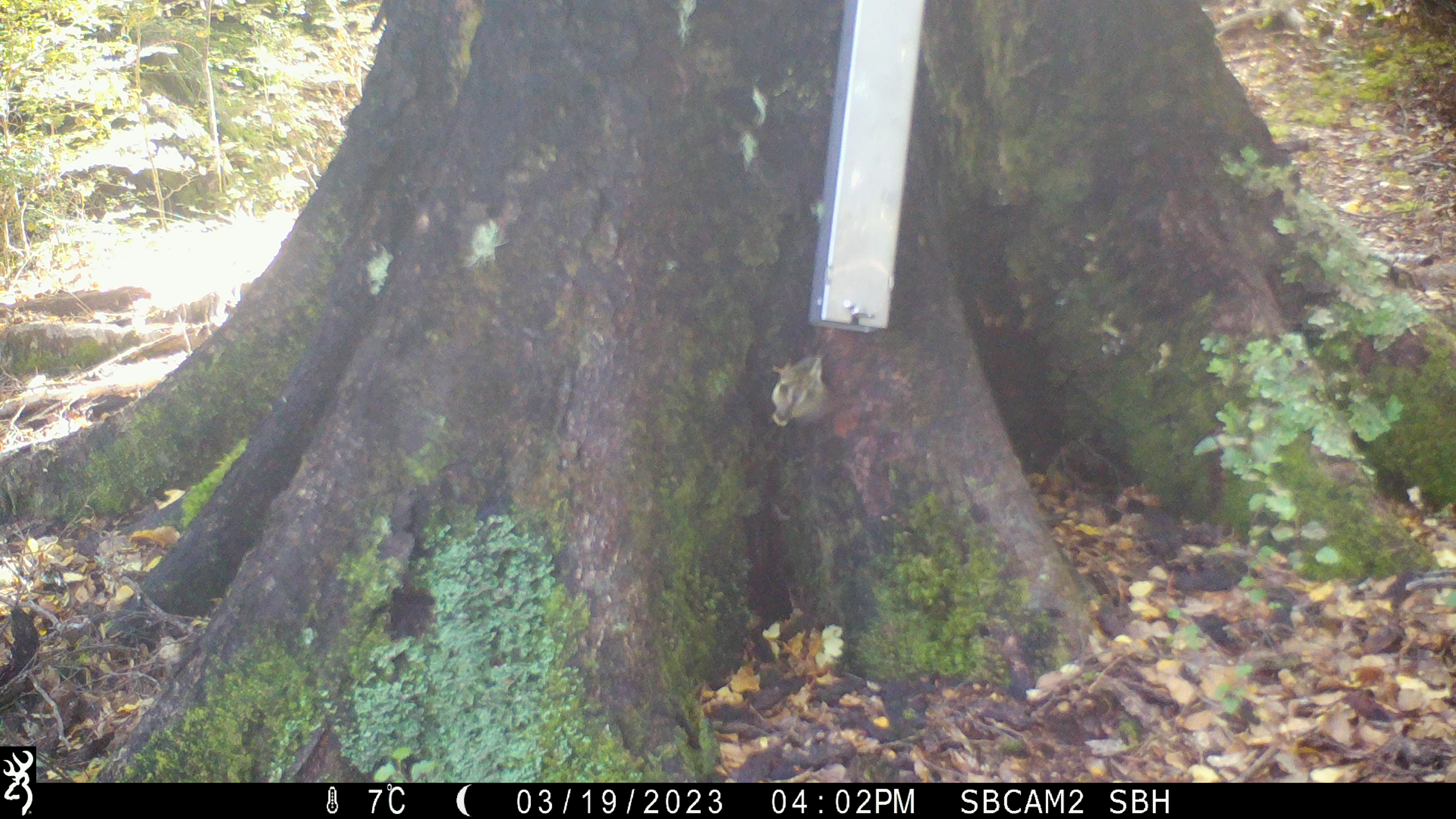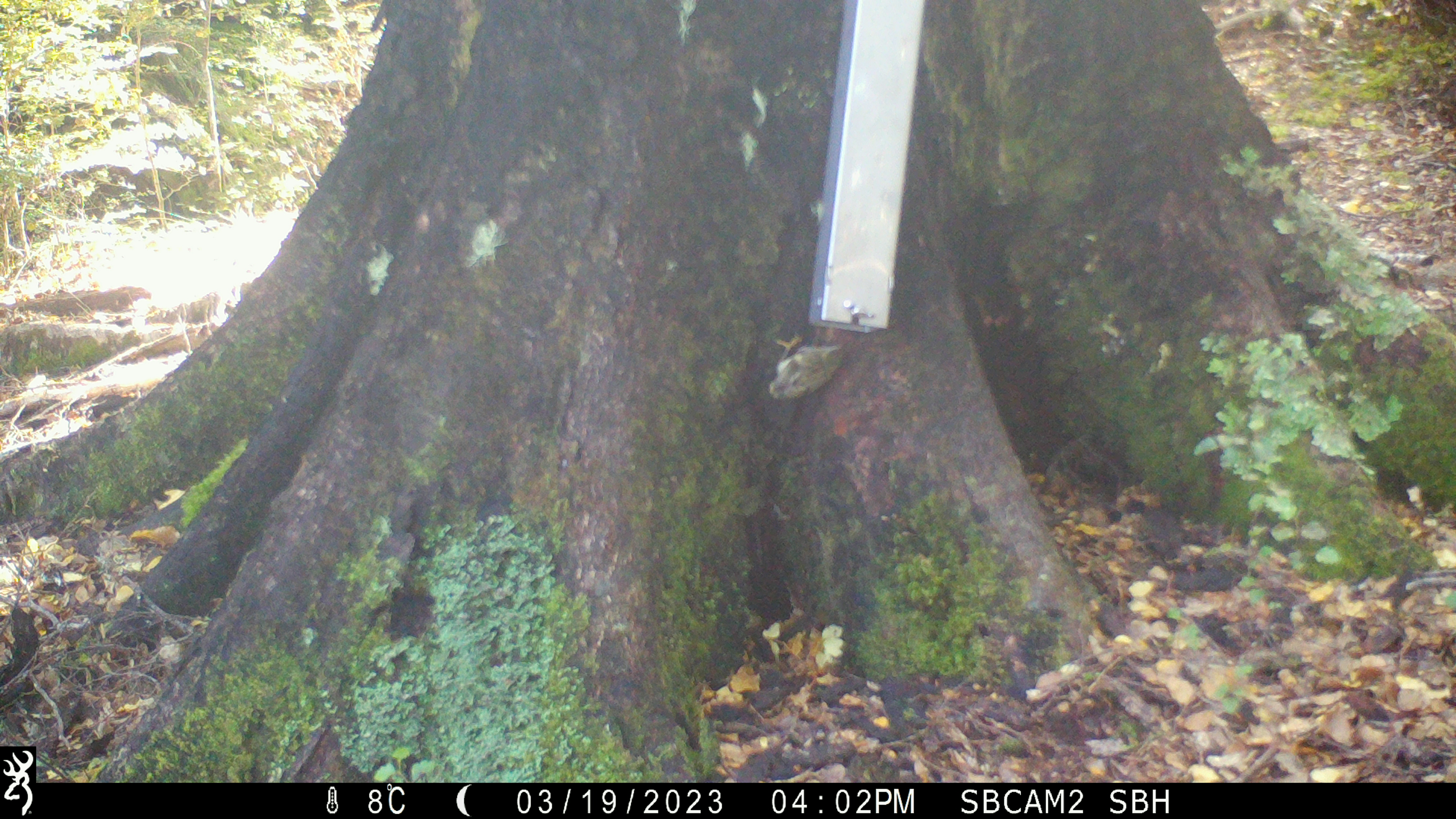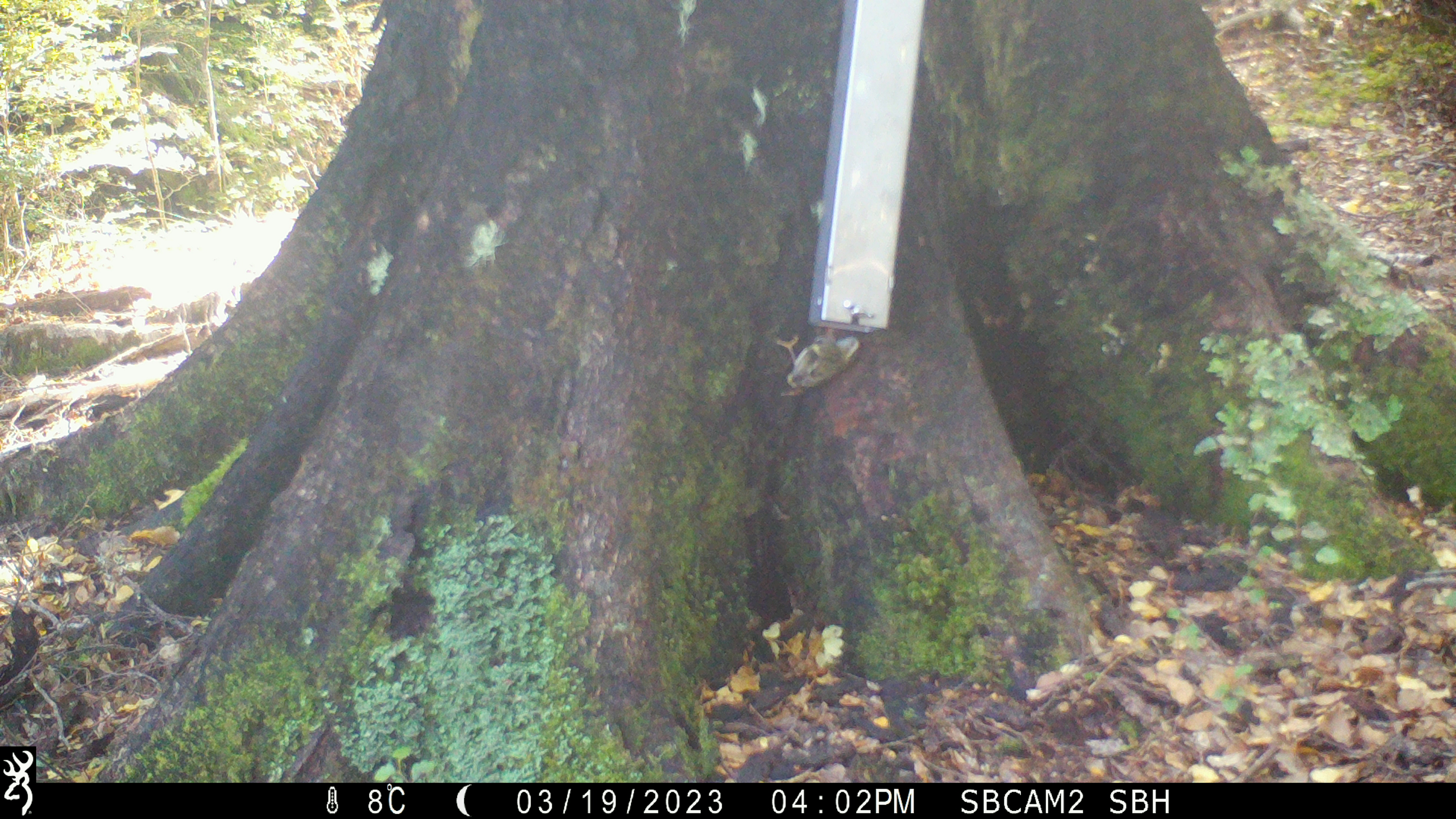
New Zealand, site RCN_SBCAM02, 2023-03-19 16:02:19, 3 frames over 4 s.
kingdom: Animalia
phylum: Chordata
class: Aves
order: Passeriformes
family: Acanthisittidae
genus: Acanthisitta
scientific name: Acanthisitta chloris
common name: rifleman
Rifleman (Acanthisitta chloris).